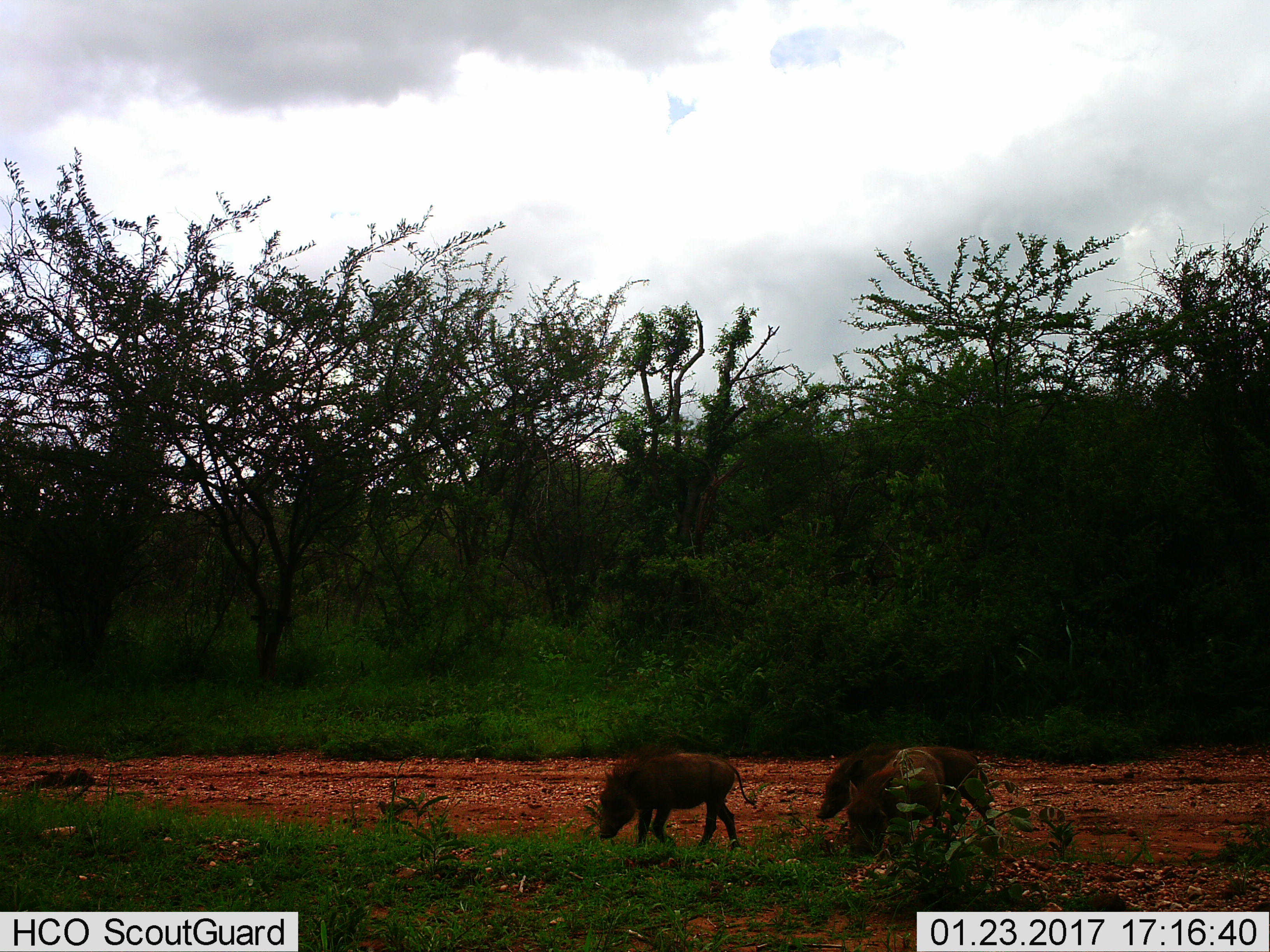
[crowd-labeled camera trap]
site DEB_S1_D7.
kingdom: Animalia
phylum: Chordata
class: Mammalia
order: Artiodactyla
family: Suidae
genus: Phacochoerus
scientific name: Phacochoerus africanus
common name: warthog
Warthog (Phacochoerus africanus), count 3. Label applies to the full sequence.